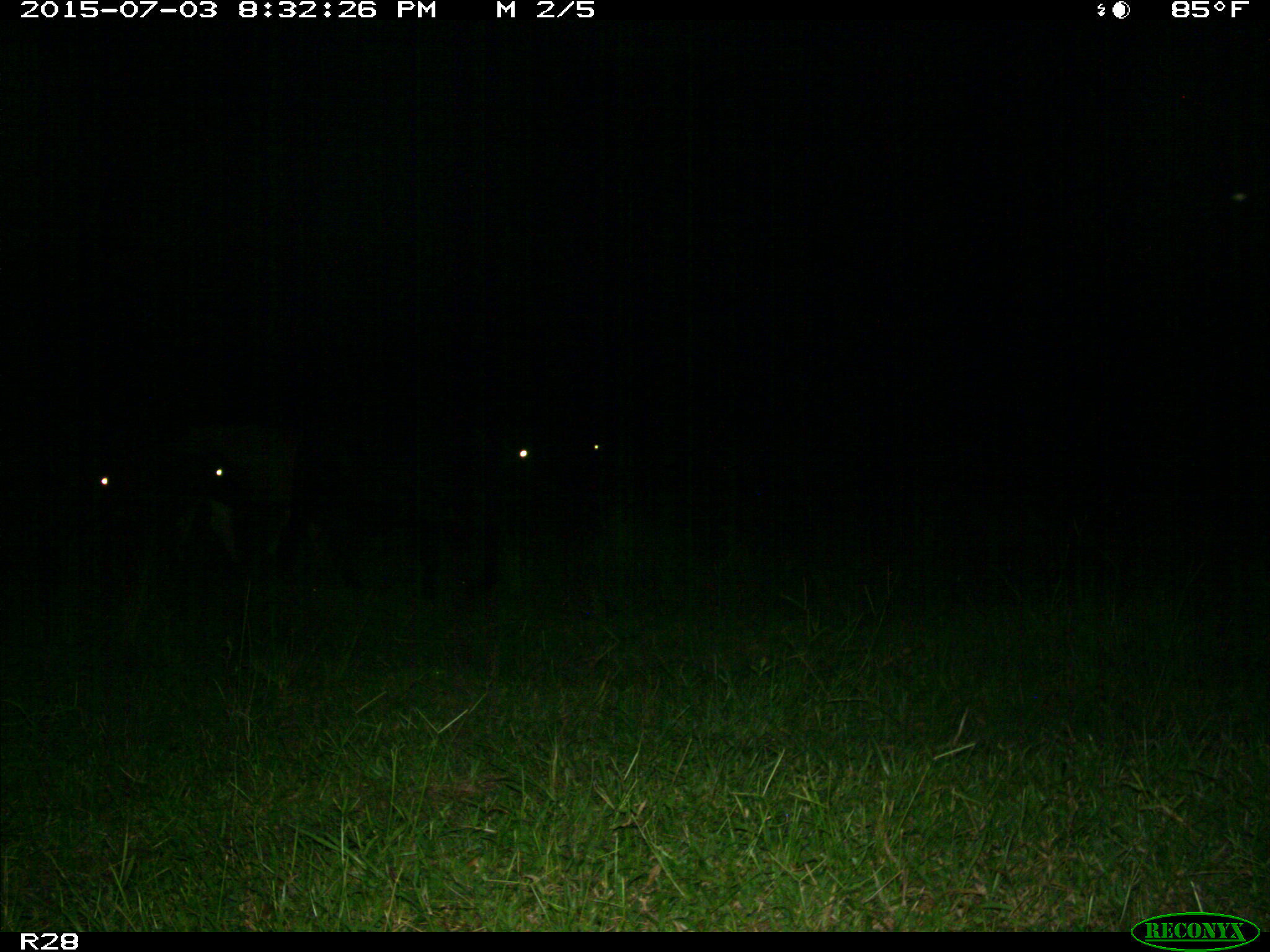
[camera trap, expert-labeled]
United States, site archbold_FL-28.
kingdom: Animalia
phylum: Chordata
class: Mammalia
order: Artiodactyla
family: Bovidae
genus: Bos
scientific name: Bos taurus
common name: domestic cow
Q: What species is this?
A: Bos taurus (domestic cow).